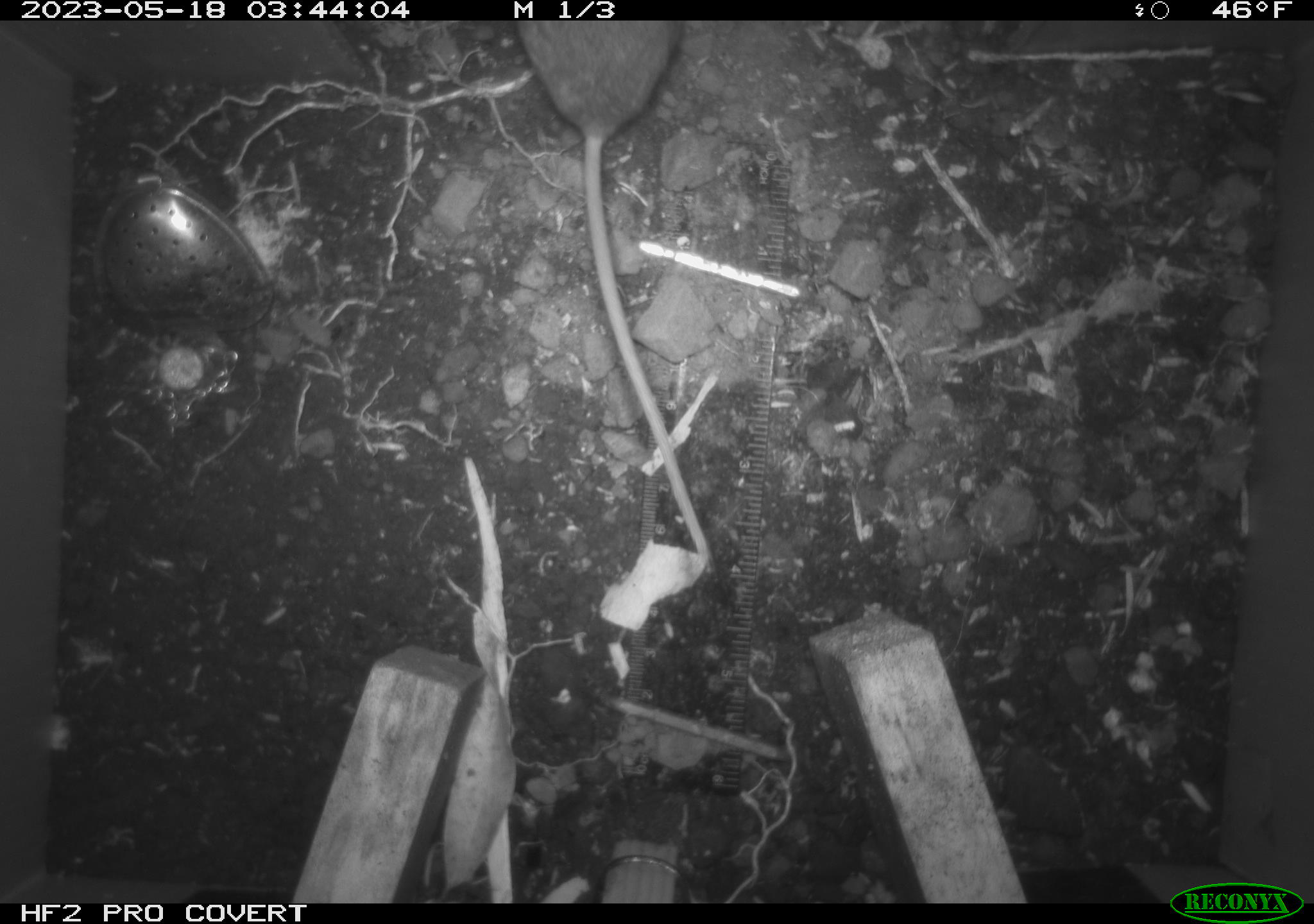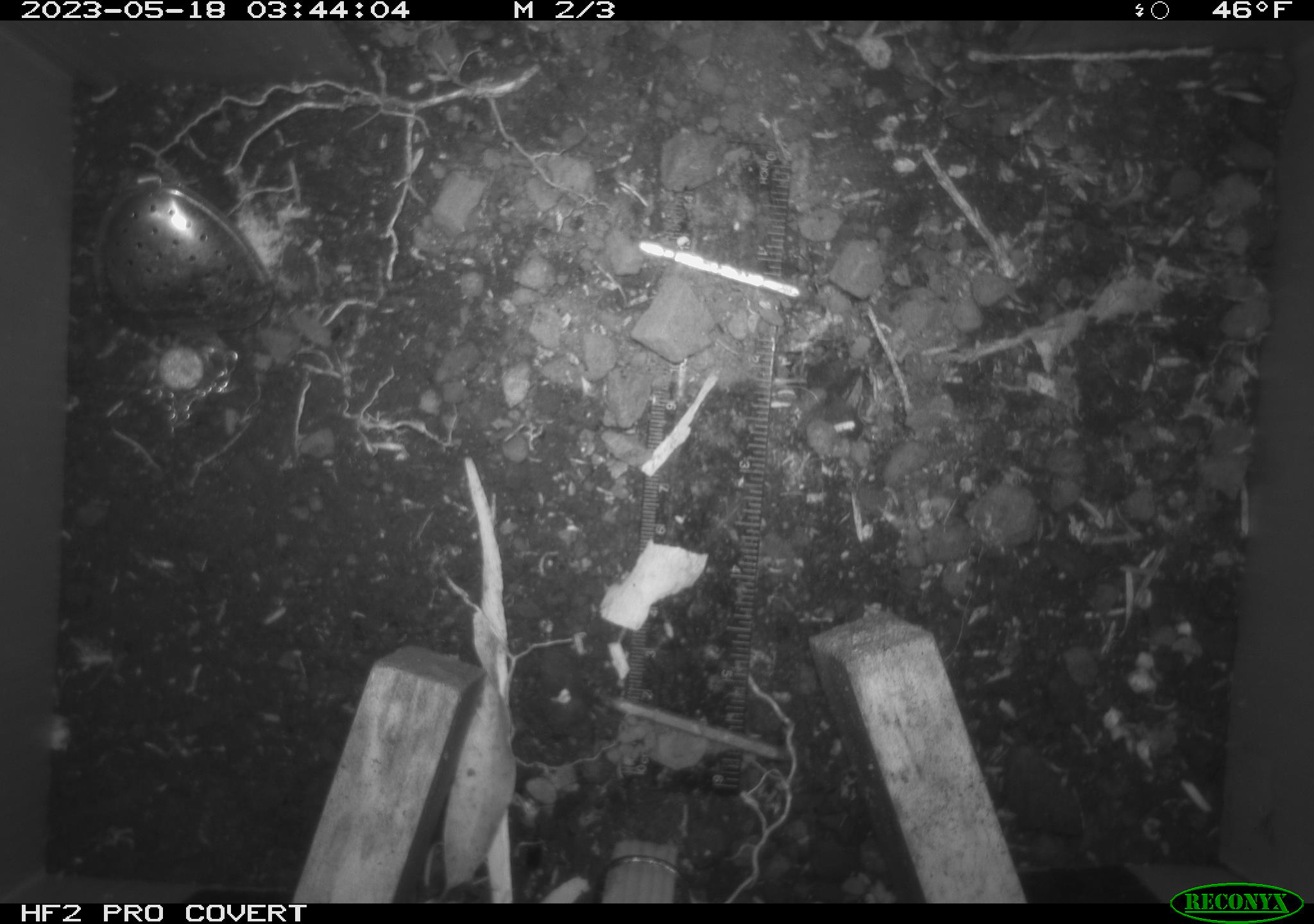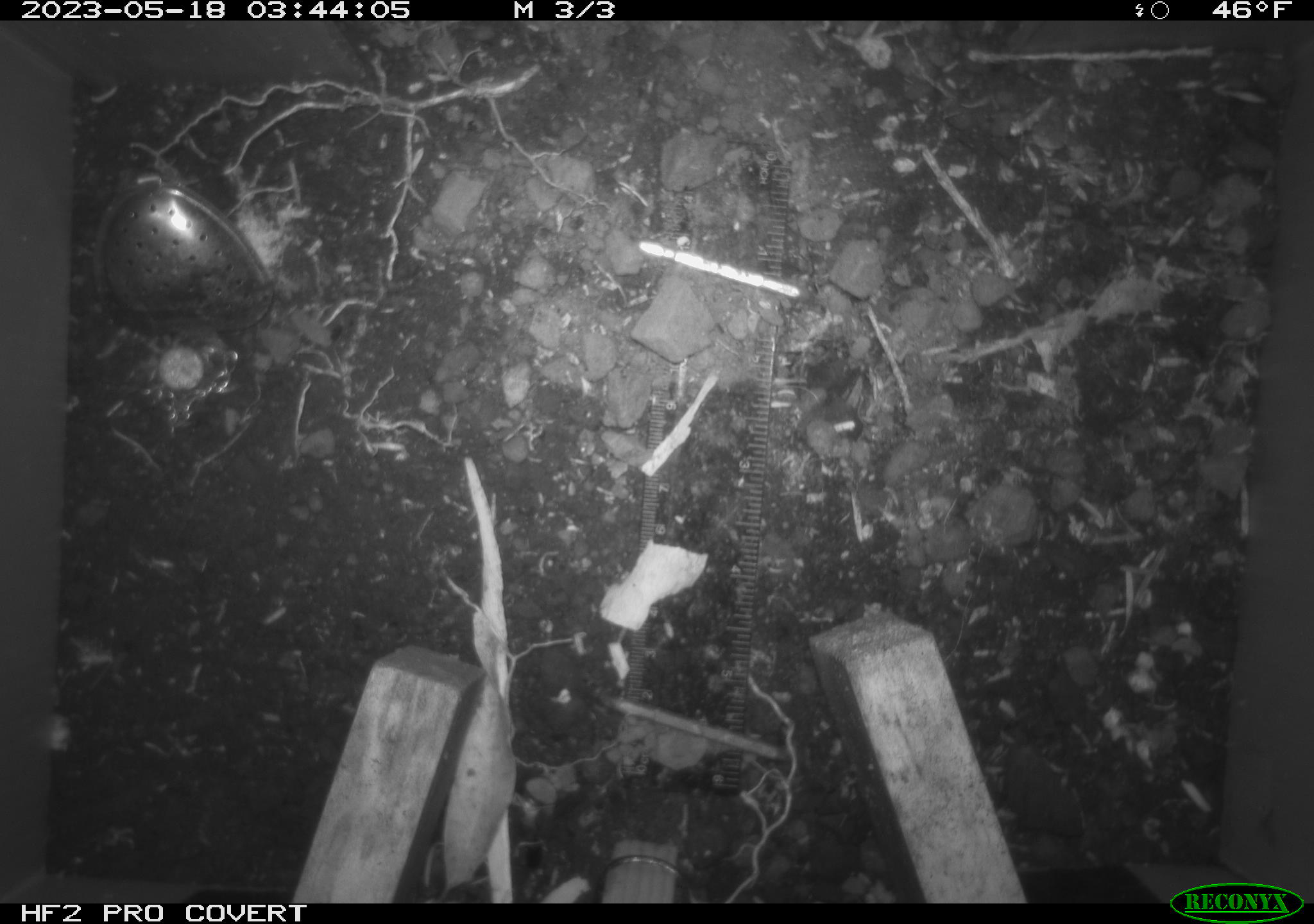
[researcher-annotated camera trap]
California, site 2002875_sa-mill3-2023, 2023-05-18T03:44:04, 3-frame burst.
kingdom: Animalia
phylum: Chordata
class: Mammalia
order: Rodentia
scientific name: Rodentia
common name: mouse species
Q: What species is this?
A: Mouse species (Rodentia).